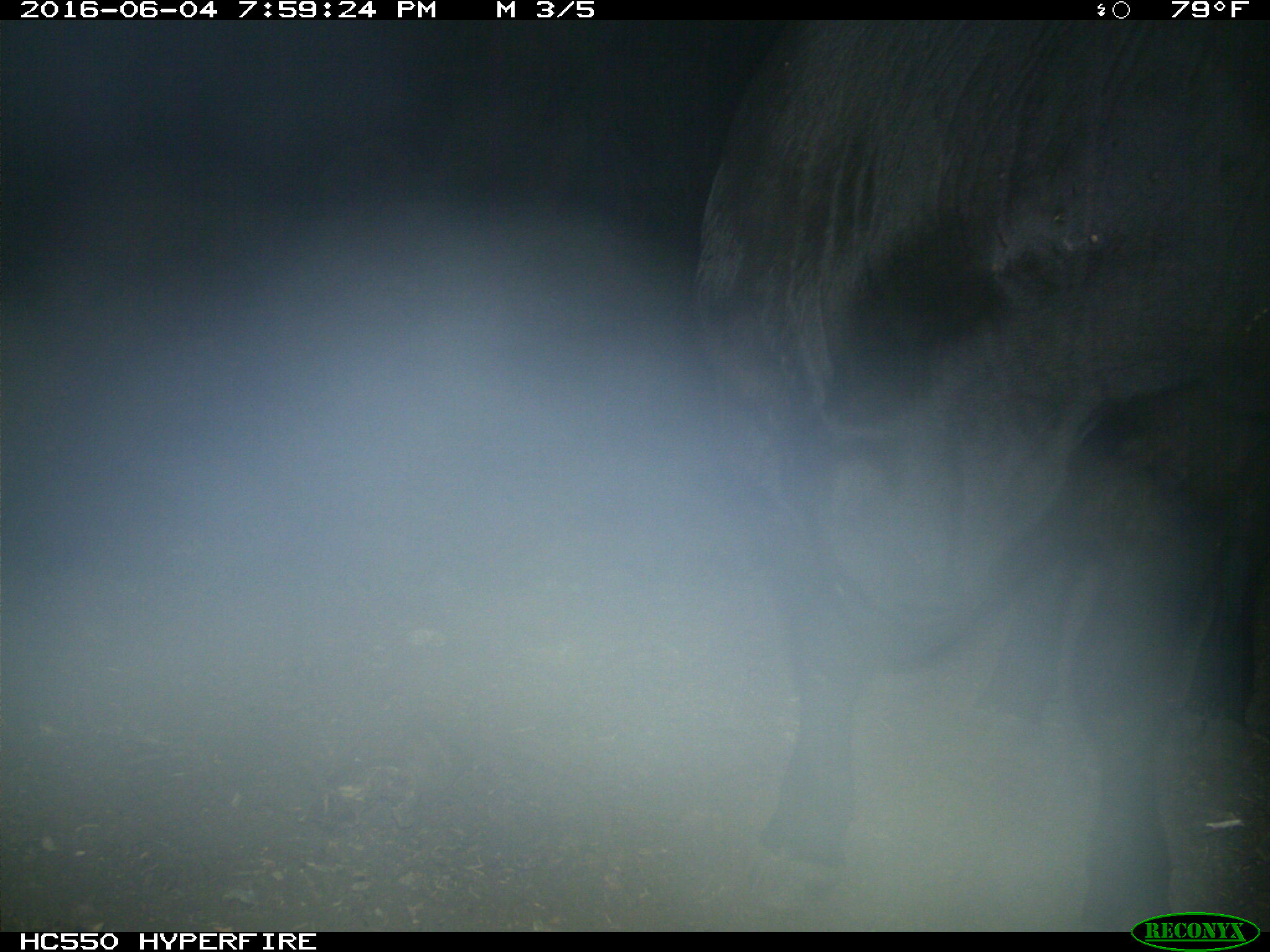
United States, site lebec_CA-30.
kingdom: Animalia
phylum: Chordata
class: Mammalia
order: Artiodactyla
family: Bovidae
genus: Bos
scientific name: Bos taurus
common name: domestic cow